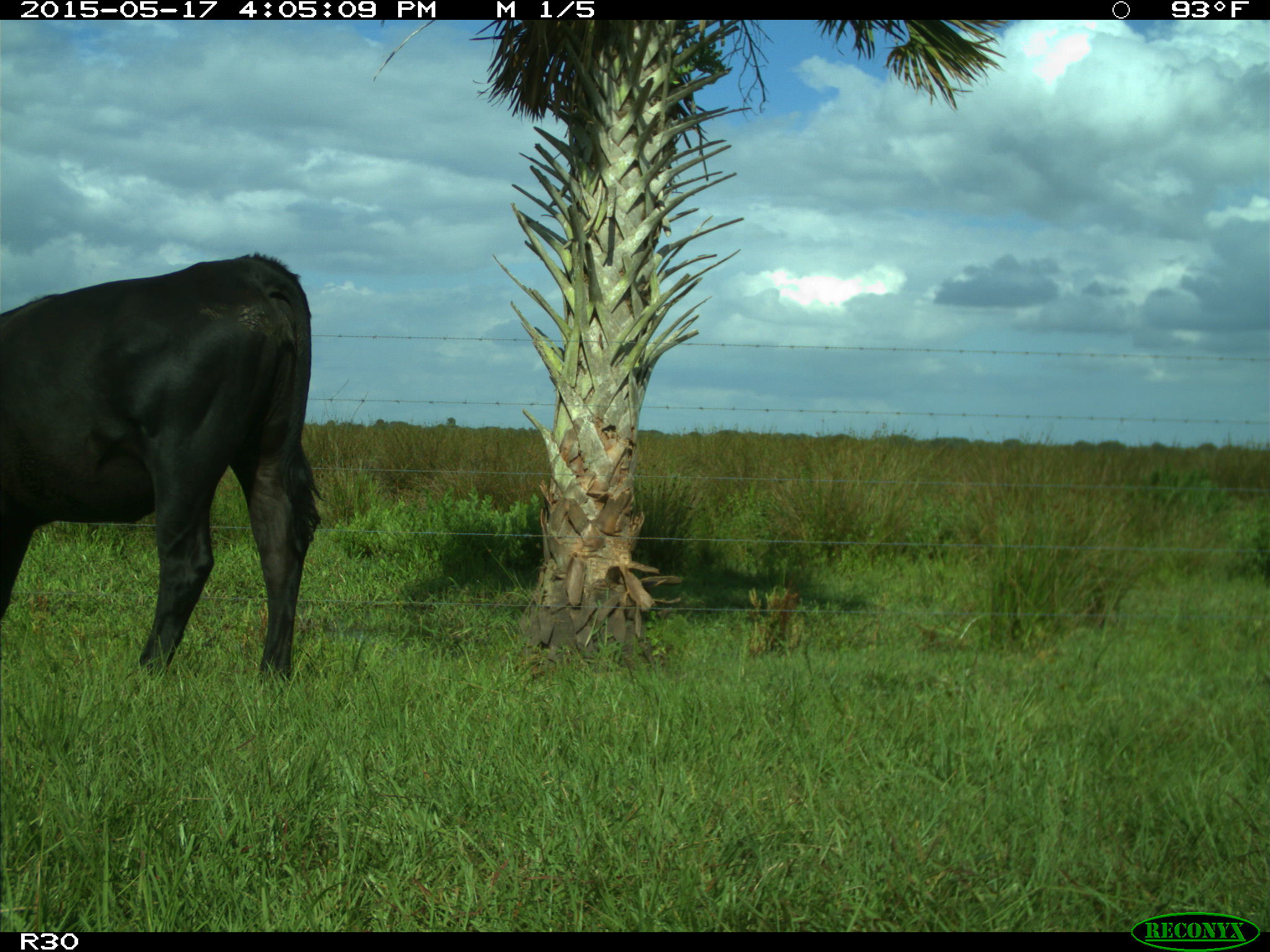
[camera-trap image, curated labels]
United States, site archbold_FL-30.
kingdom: Animalia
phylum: Chordata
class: Mammalia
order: Artiodactyla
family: Bovidae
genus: Bos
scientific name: Bos taurus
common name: domestic cow